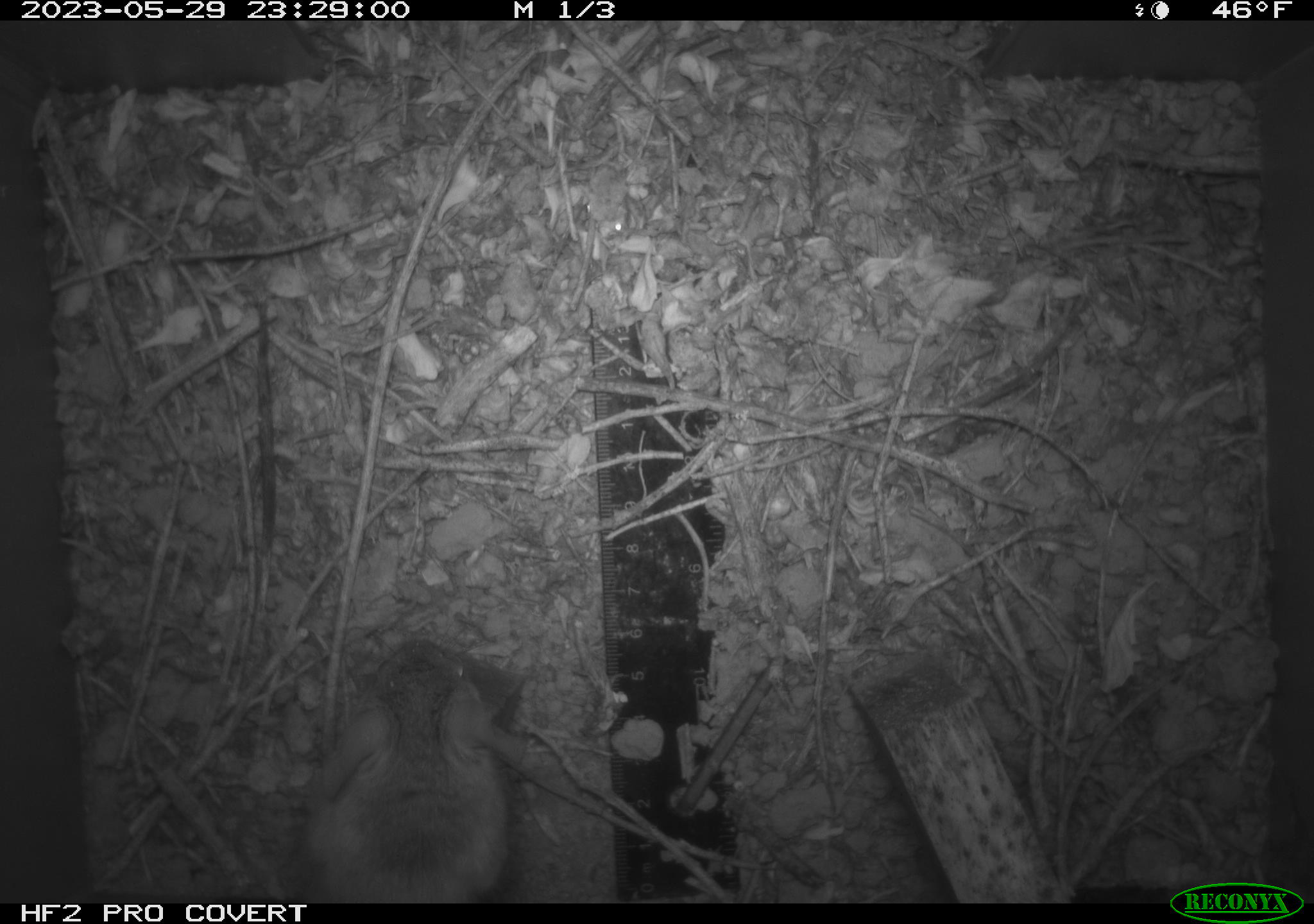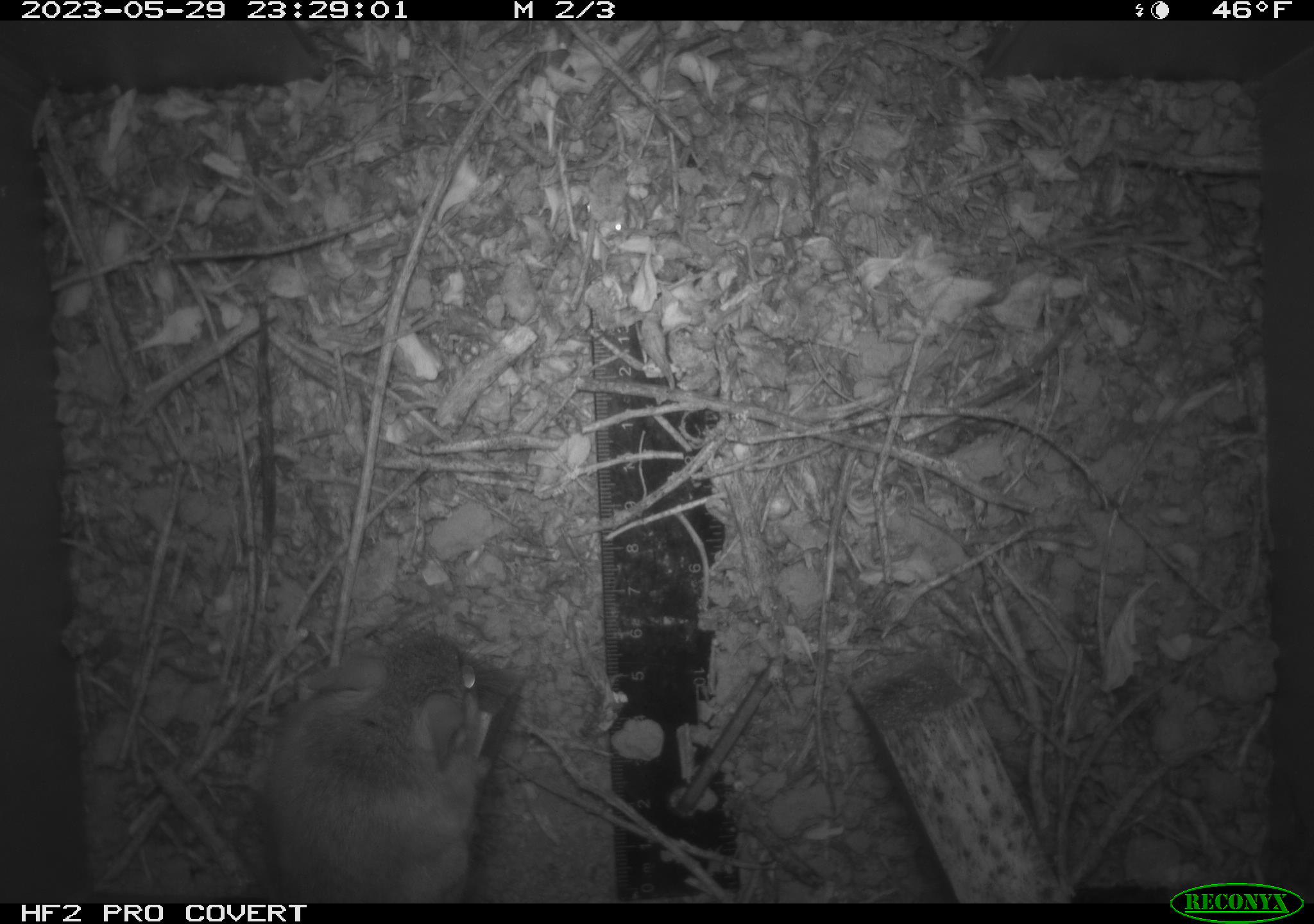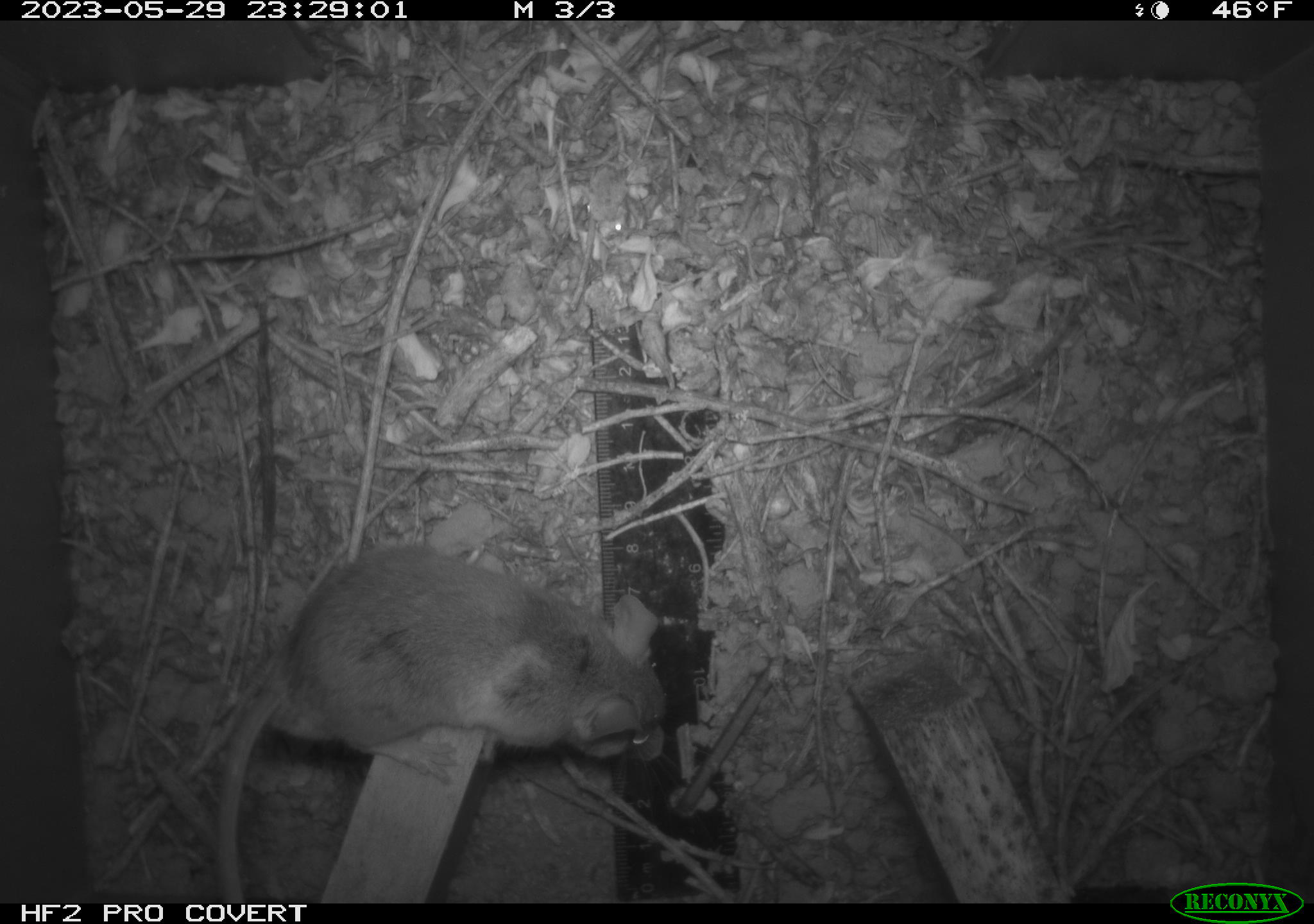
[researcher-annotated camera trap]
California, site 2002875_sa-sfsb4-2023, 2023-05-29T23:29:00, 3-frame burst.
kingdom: Animalia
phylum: Chordata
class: Mammalia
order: Rodentia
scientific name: Rodentia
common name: mouse species